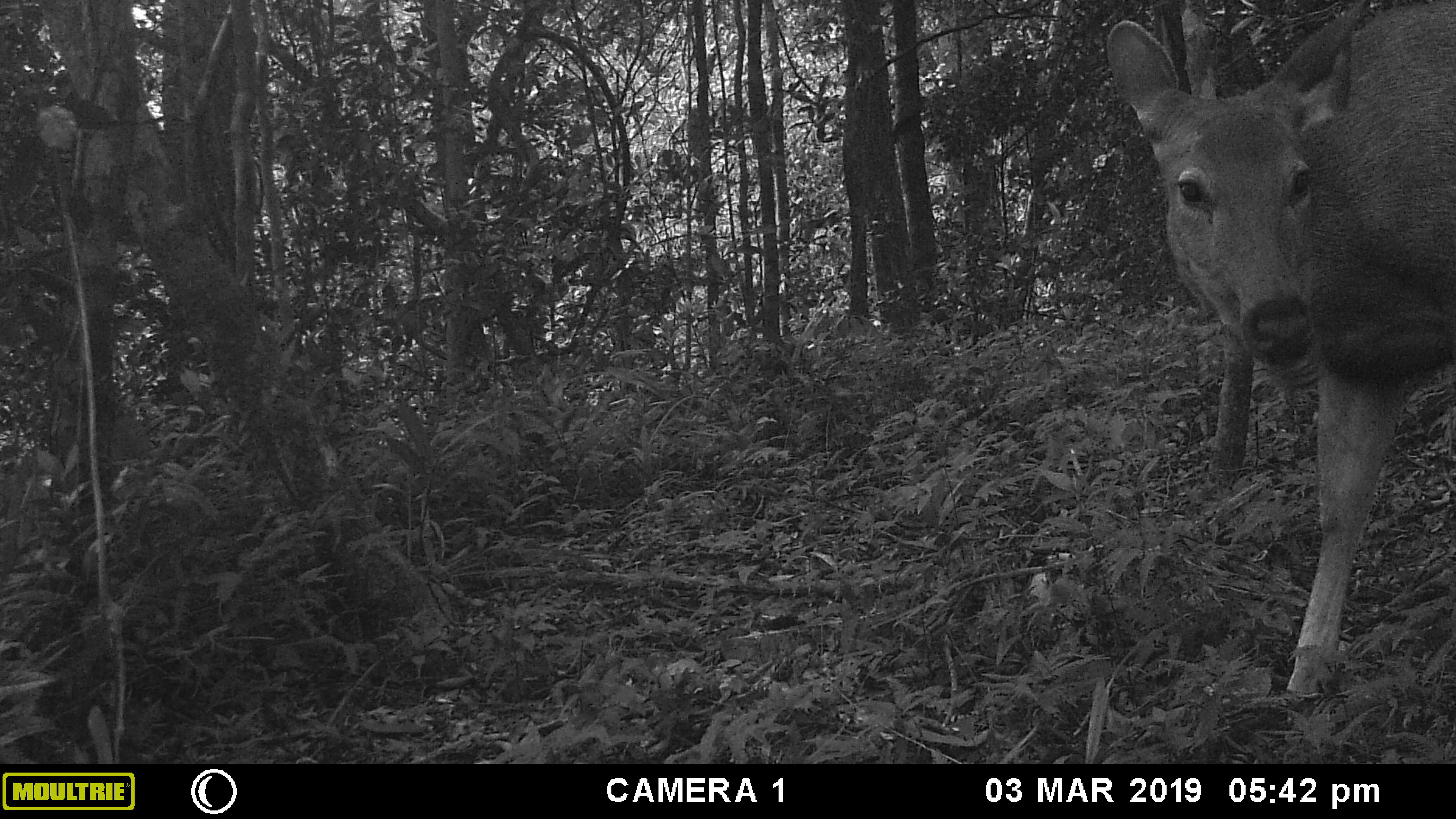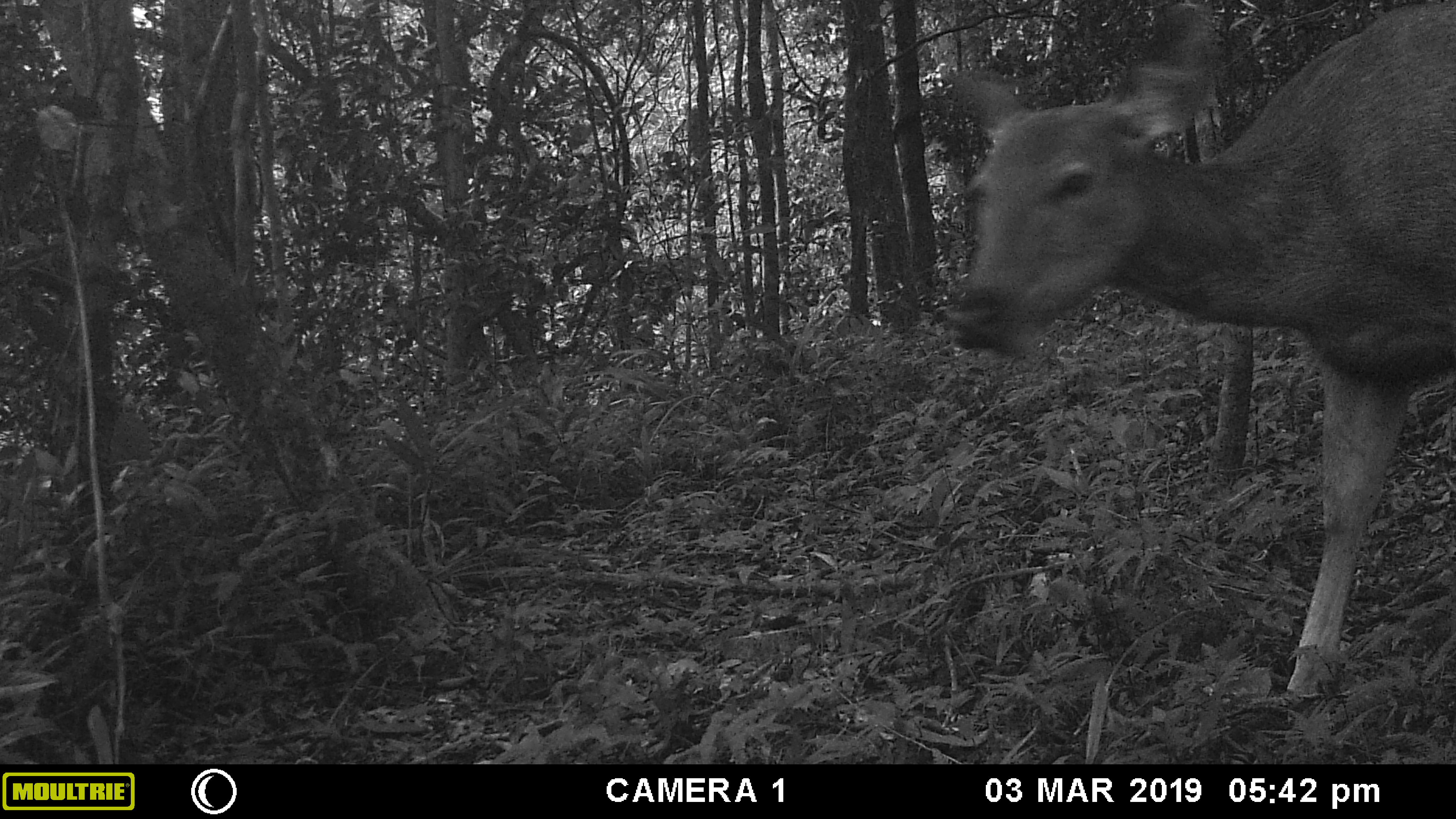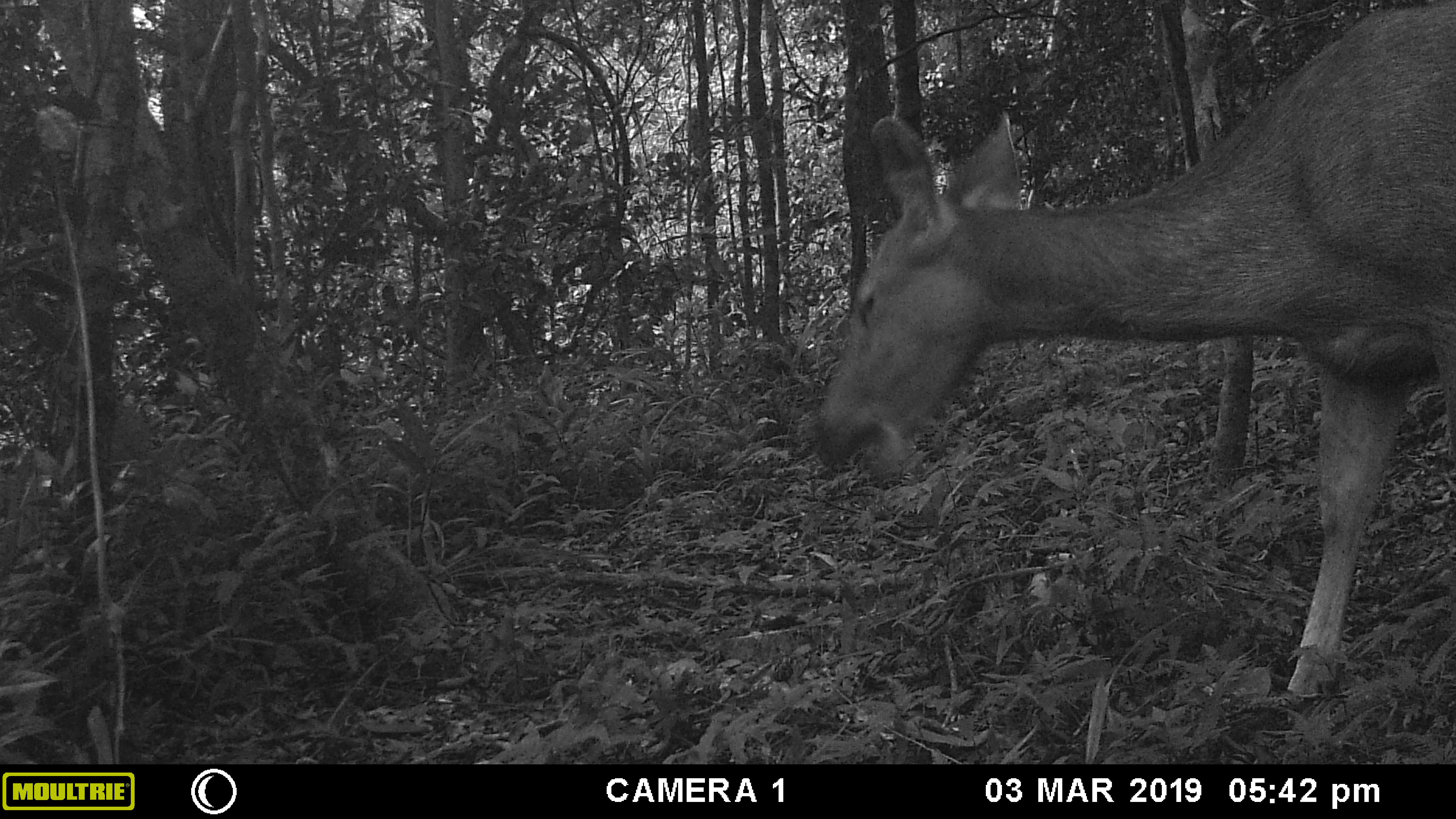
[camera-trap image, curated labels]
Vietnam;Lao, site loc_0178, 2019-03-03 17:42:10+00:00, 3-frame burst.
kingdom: Animalia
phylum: Chordata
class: Mammalia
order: Artiodactyla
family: Cervidae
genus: Rusa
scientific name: Rusa unicolor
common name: sambar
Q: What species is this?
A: Sambar (Rusa unicolor).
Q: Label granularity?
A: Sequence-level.